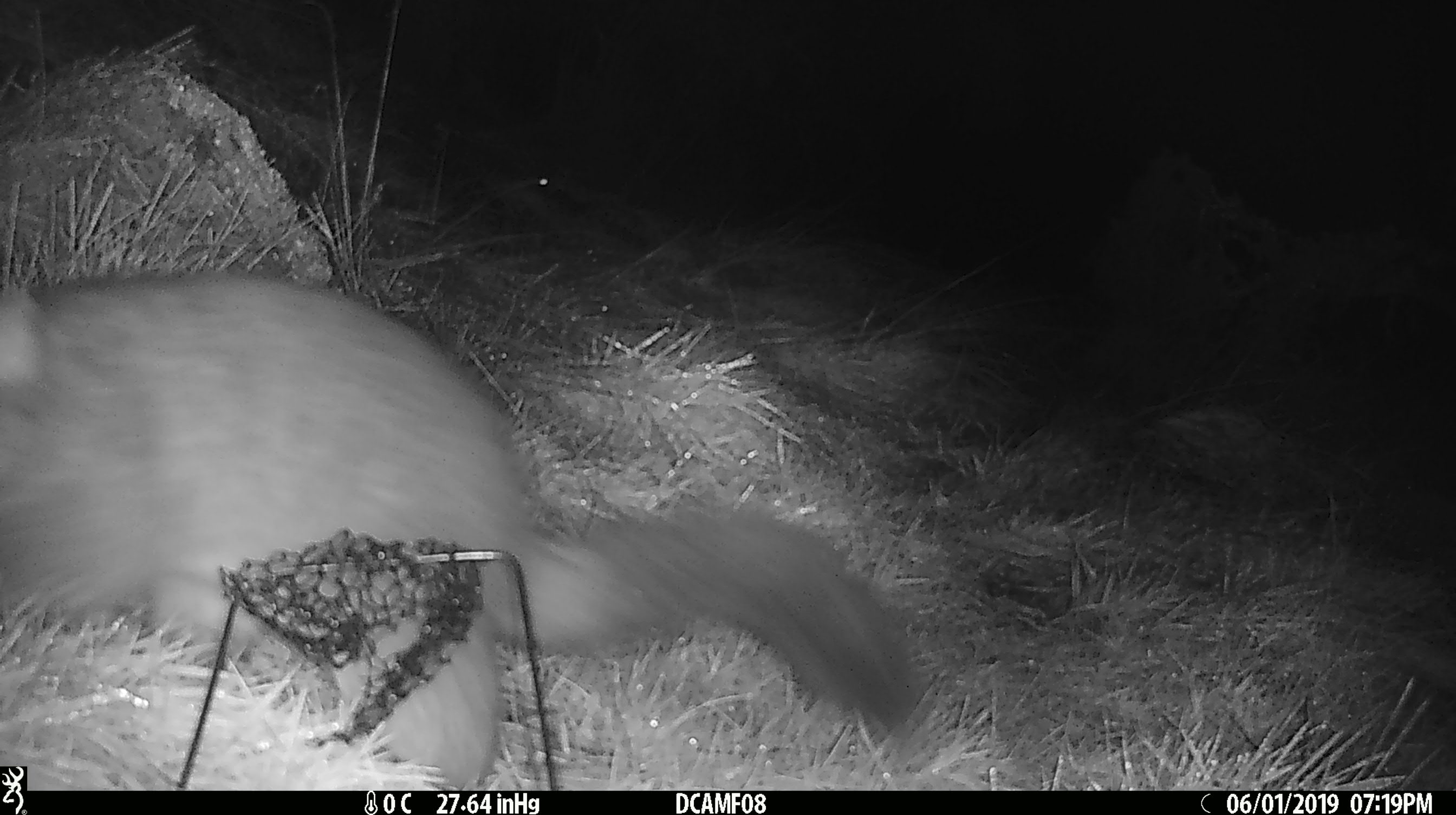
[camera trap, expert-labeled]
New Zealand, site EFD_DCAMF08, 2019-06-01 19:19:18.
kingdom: Animalia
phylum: Chordata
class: Mammalia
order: Diprotodontia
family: Phalangeridae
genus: Trichosurus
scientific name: Trichosurus vulpecula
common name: common brushtail possum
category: possum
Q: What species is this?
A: Possum (common brushtail possum) (Trichosurus vulpecula).